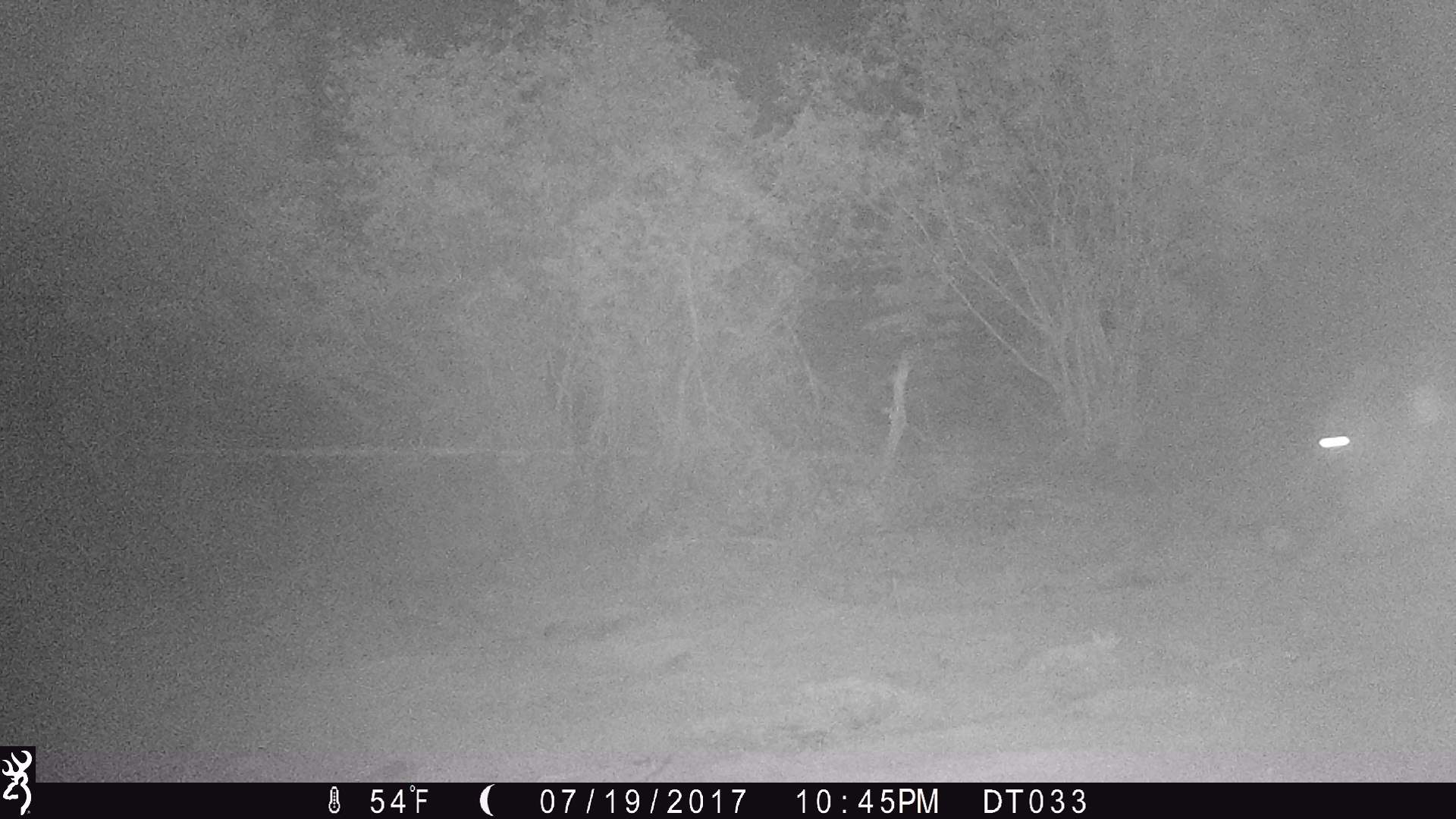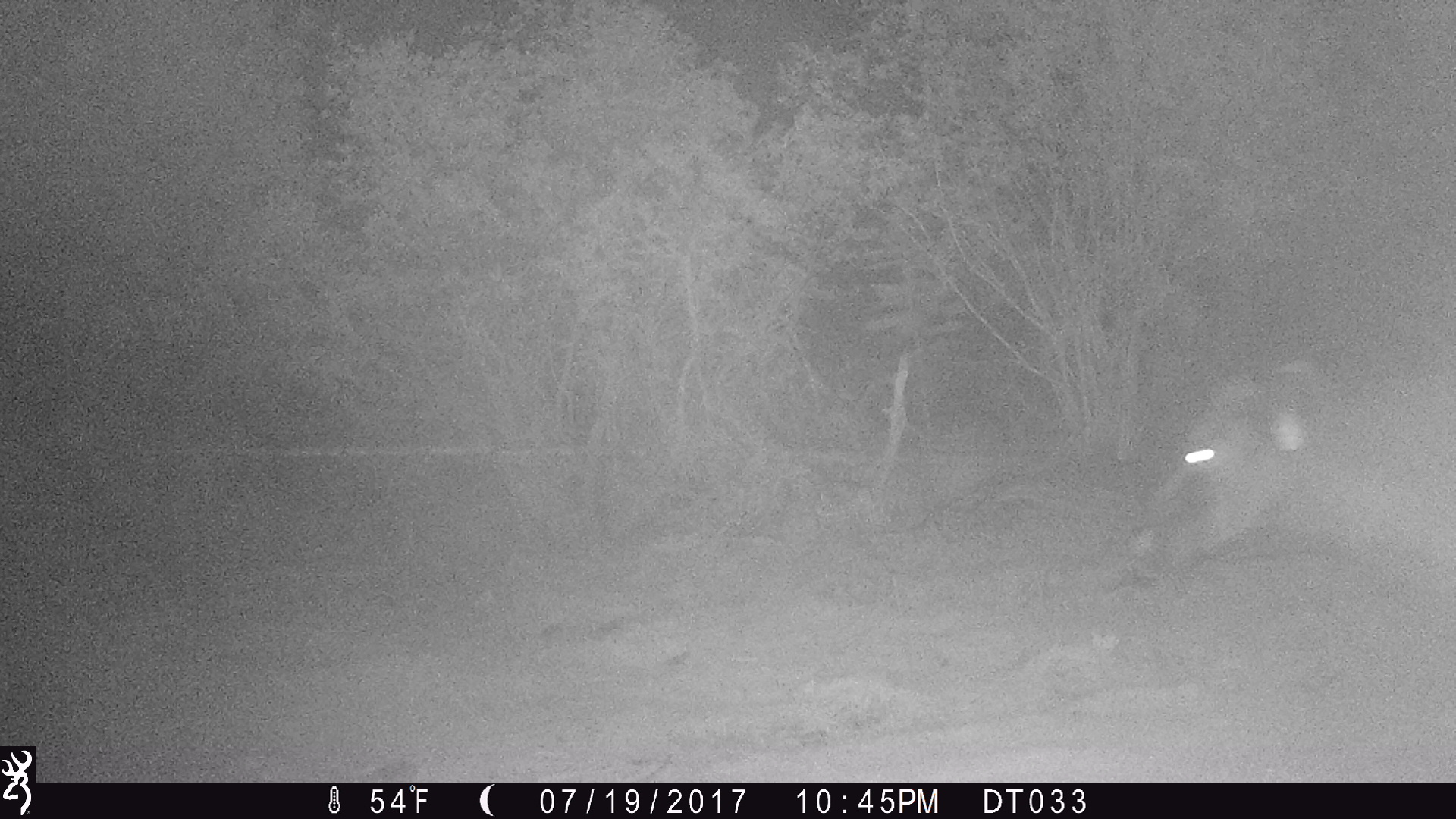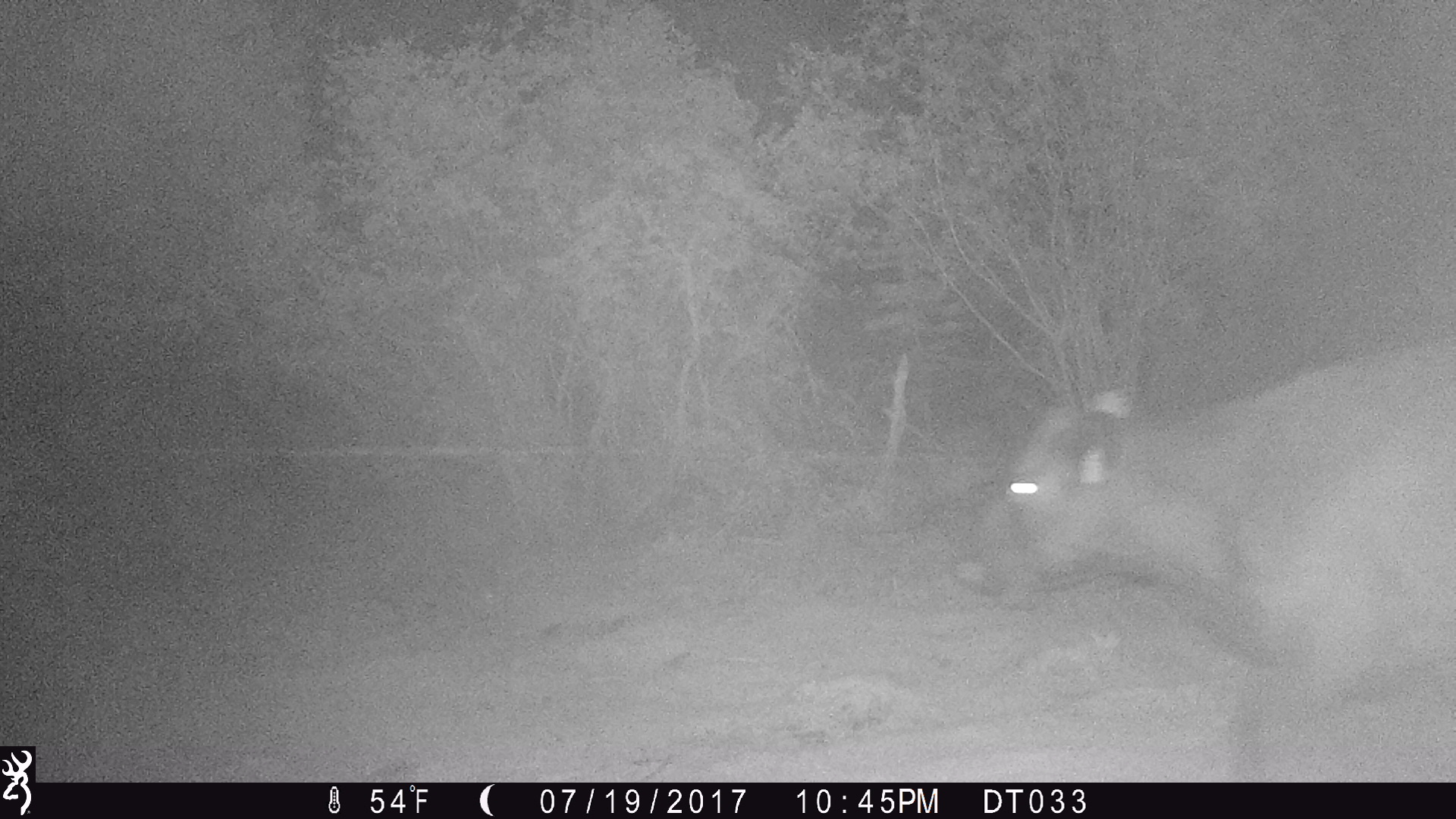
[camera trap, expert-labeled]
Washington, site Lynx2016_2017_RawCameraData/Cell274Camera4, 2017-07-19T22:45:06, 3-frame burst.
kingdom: Animalia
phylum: Chordata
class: Mammalia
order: Artiodactyla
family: Bovidae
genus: Bos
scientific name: Bos taurus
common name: domestic cattle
Domestic cattle (Bos taurus). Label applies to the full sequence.